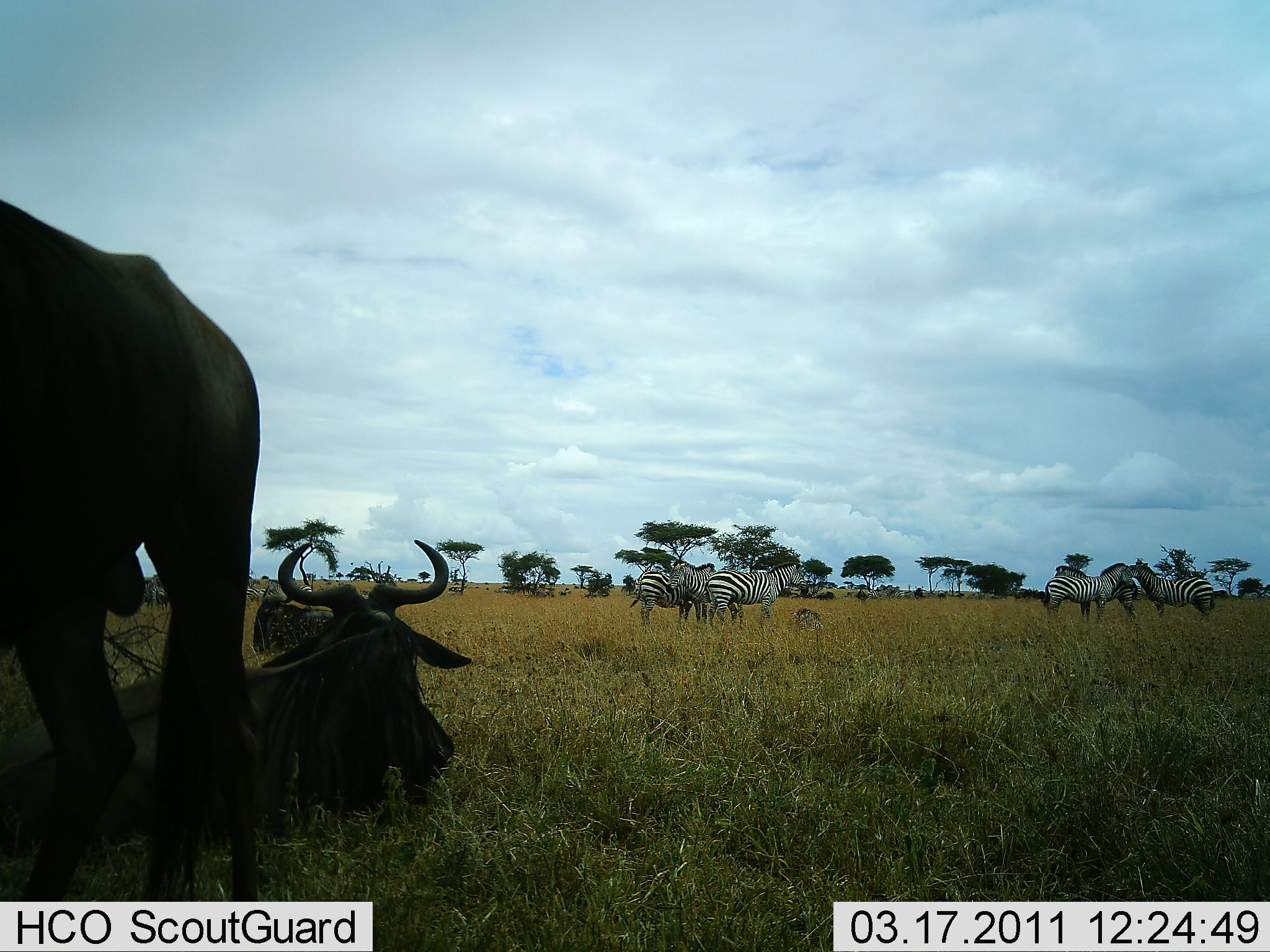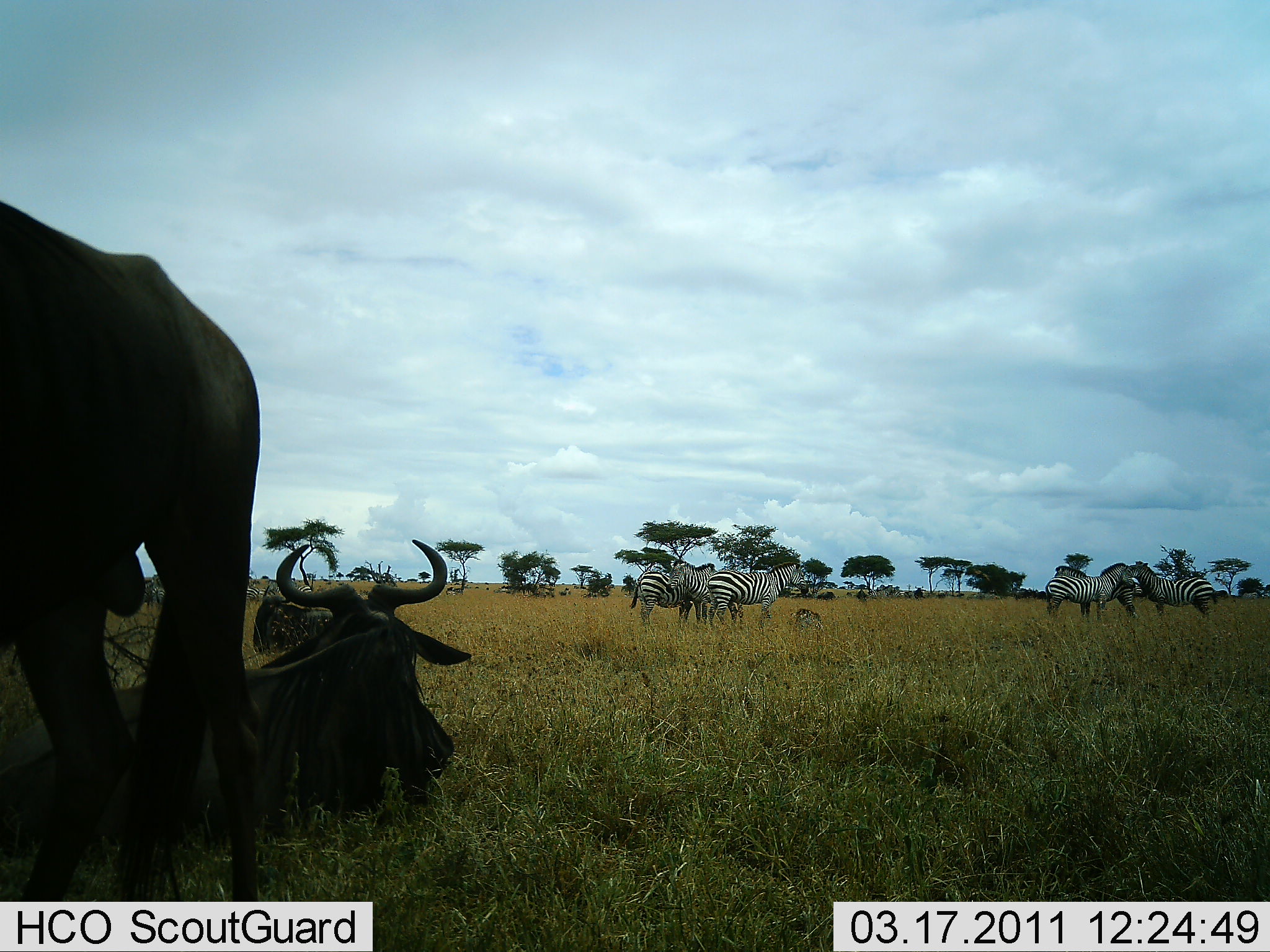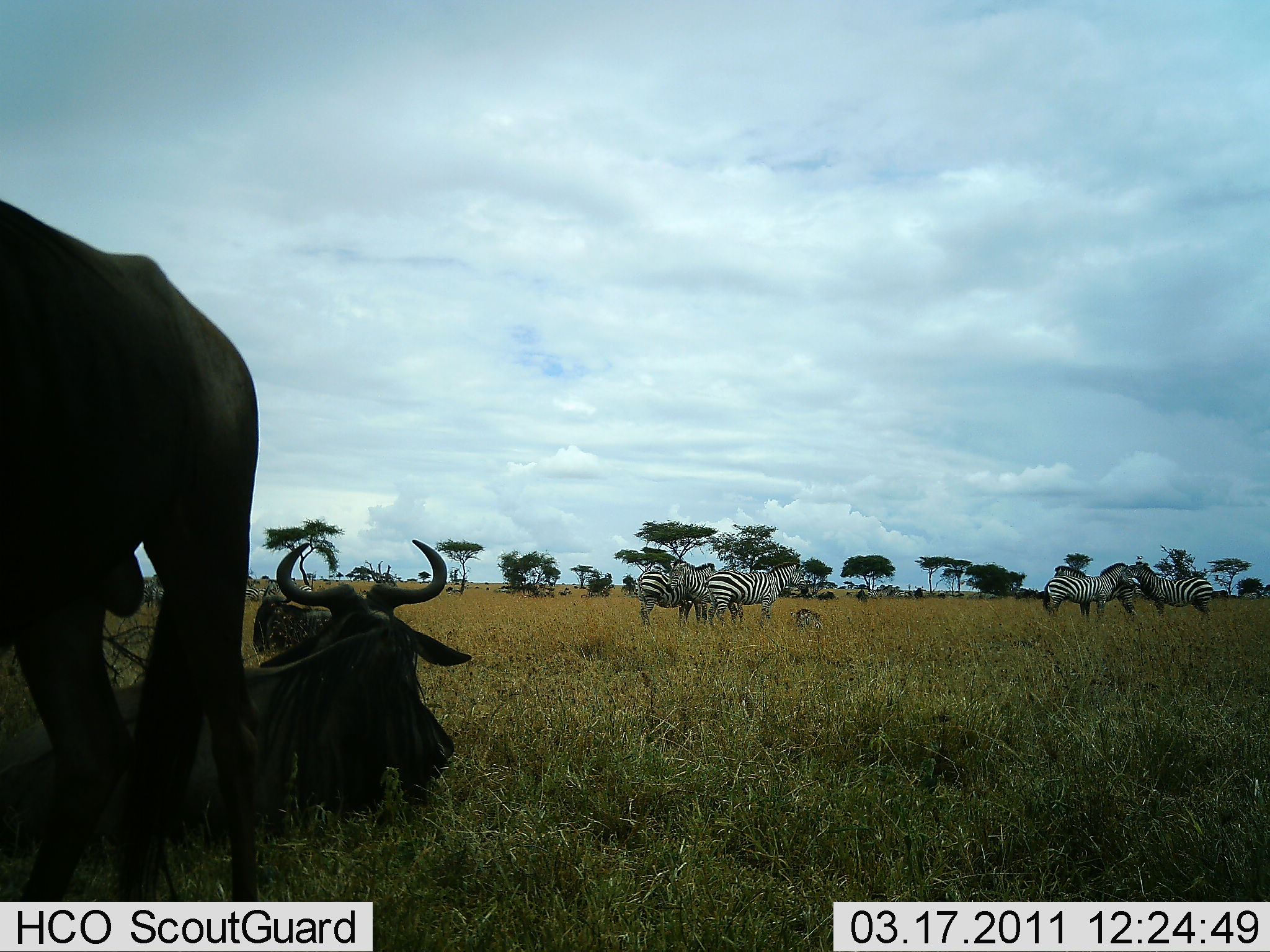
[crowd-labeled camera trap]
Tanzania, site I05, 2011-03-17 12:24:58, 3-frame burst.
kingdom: Animalia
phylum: Chordata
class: Mammalia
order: Artiodactyla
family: Bovidae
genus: Connochaetes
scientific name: Connochaetes taurinus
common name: blue wildebeest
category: wildebeest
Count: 2.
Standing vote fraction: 71%.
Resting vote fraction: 100%.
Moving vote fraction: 0%.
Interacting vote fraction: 0%.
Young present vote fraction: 0%.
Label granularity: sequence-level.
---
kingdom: Animalia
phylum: Chordata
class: Mammalia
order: Perissodactyla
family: Equidae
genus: Equus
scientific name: Equus quagga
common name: plains zebra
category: zebra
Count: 6.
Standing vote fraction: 86%.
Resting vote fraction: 29%.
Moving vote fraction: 0%.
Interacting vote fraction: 21%.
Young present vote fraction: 0%.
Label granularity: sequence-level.